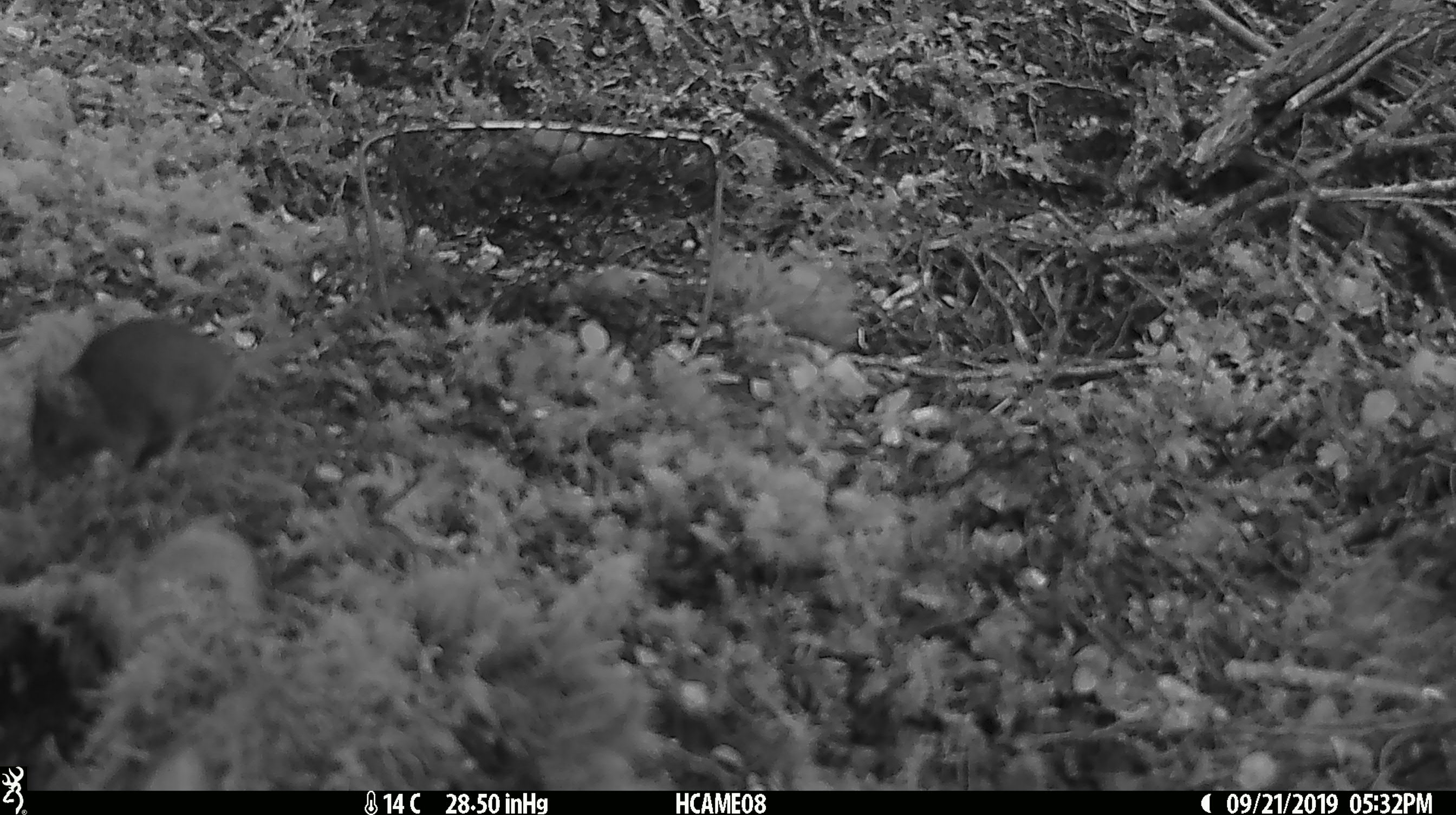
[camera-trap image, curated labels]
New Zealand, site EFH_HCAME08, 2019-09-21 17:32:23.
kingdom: Animalia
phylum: Chordata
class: Mammalia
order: Rodentia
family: Muridae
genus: Mus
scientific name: Mus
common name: mouse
Mouse (Mus).